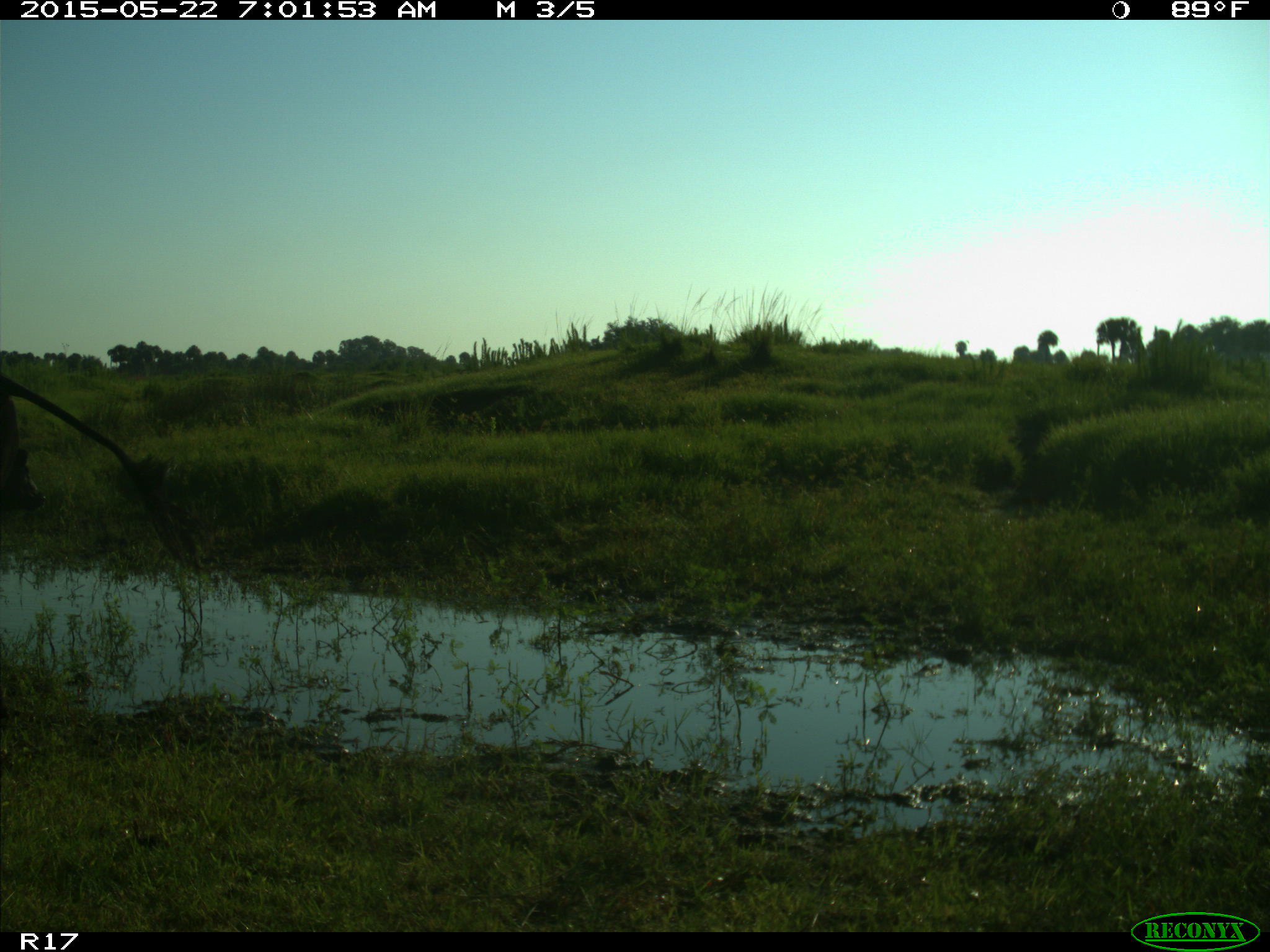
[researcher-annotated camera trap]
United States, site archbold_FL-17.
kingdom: Animalia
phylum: Chordata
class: Mammalia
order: Artiodactyla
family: Bovidae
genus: Bos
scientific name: Bos taurus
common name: domestic cow